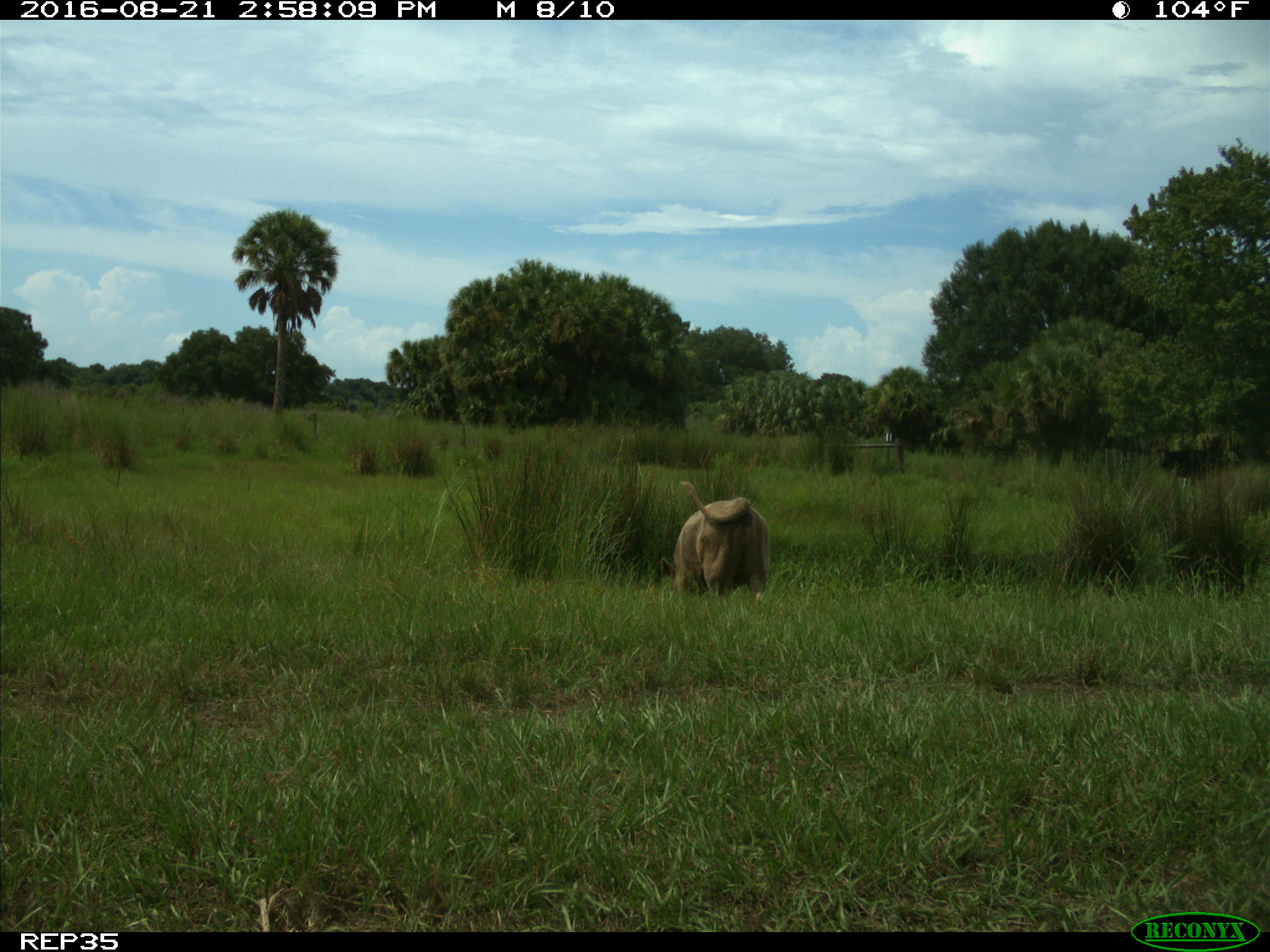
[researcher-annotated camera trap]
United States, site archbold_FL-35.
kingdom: Animalia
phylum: Chordata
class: Mammalia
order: Artiodactyla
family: Bovidae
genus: Bos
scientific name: Bos taurus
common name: domestic cow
Bos taurus (domestic cow).